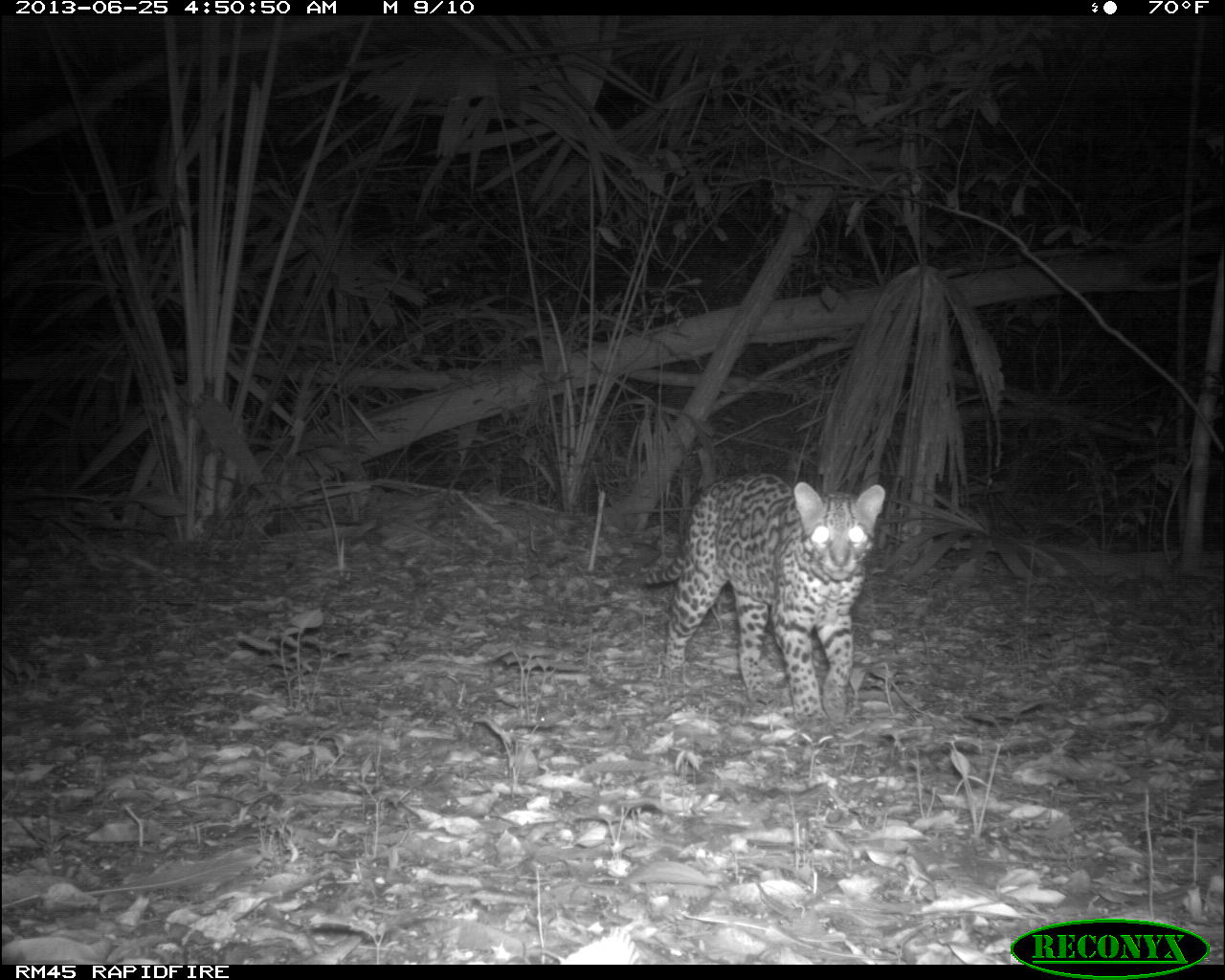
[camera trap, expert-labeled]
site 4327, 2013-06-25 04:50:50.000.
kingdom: Animalia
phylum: Chordata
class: Mammalia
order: Carnivora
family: Felidae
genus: Leopardus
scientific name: Leopardus pardalis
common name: ocelot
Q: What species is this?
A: Leopardus pardalis (ocelot).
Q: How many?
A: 1.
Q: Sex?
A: Male.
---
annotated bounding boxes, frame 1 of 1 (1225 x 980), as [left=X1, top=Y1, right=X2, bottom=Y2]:
leopardus pardalis: [left=644, top=473, right=885, bottom=732]